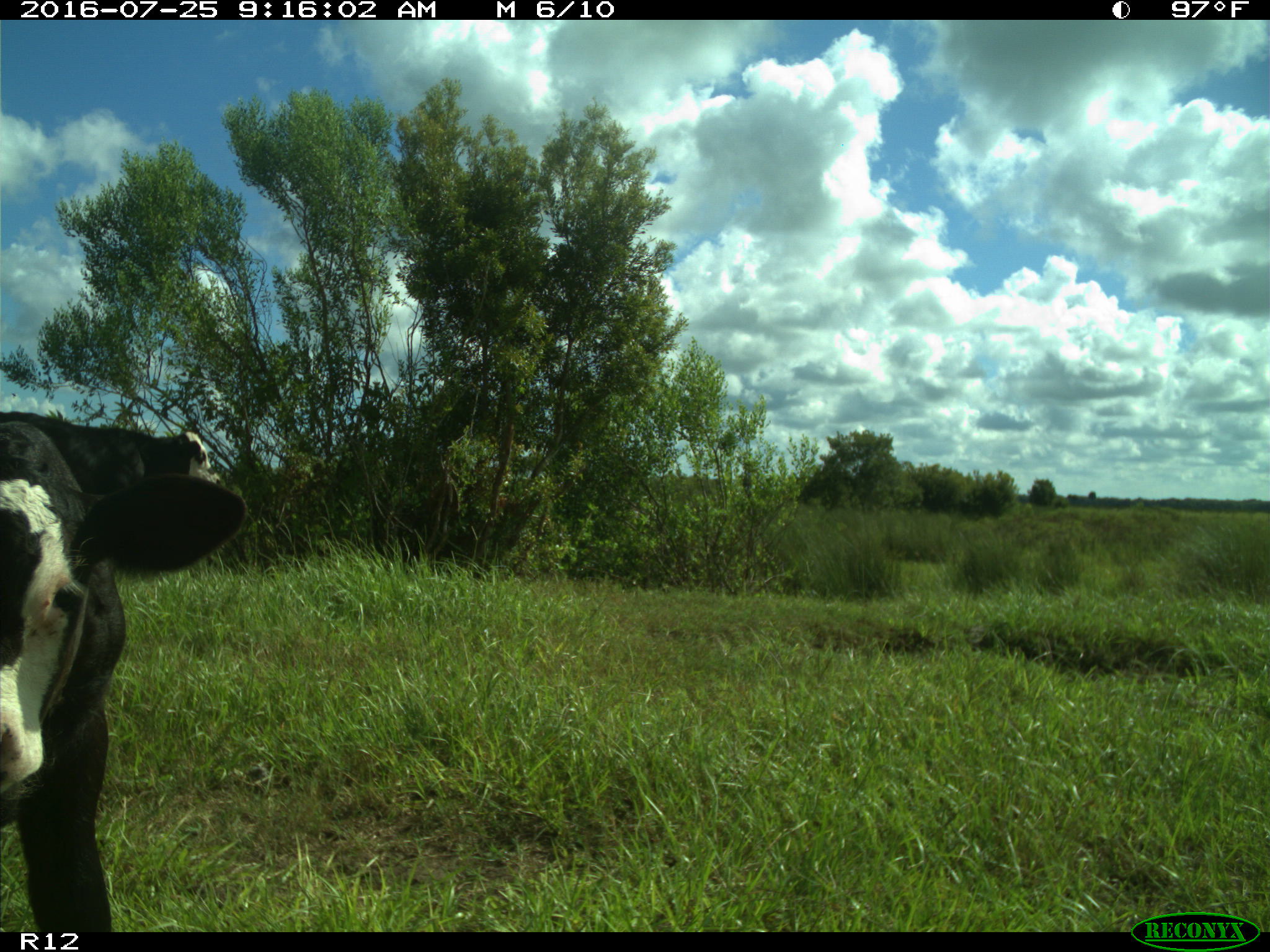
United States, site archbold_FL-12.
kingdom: Animalia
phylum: Chordata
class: Mammalia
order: Artiodactyla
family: Bovidae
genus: Bos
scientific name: Bos taurus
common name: domestic cow